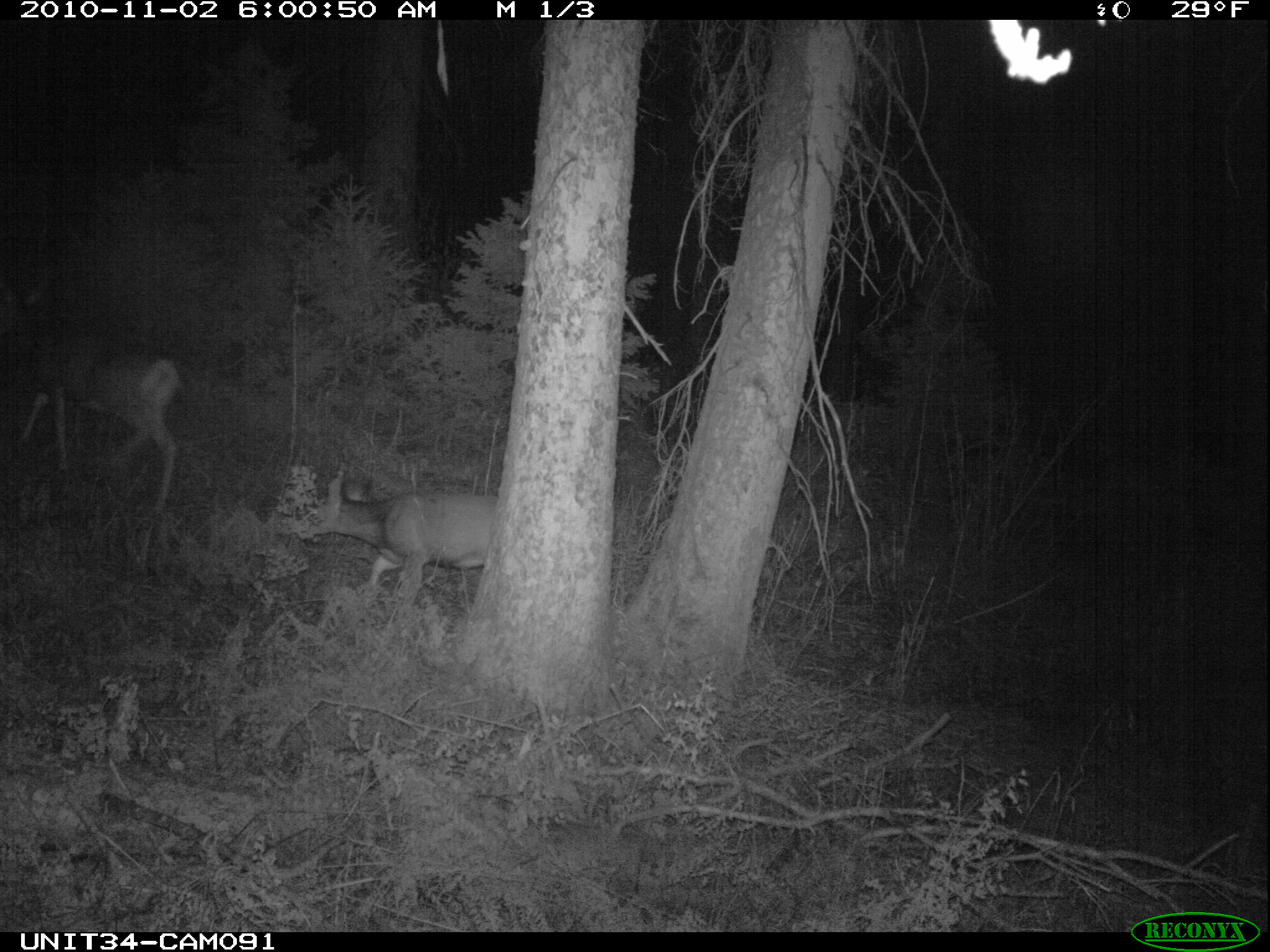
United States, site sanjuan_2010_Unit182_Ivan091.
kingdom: Animalia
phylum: Chordata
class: Mammalia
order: Artiodactyla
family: Cervidae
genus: Odocoileus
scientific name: Odocoileus hemionus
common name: mule deer